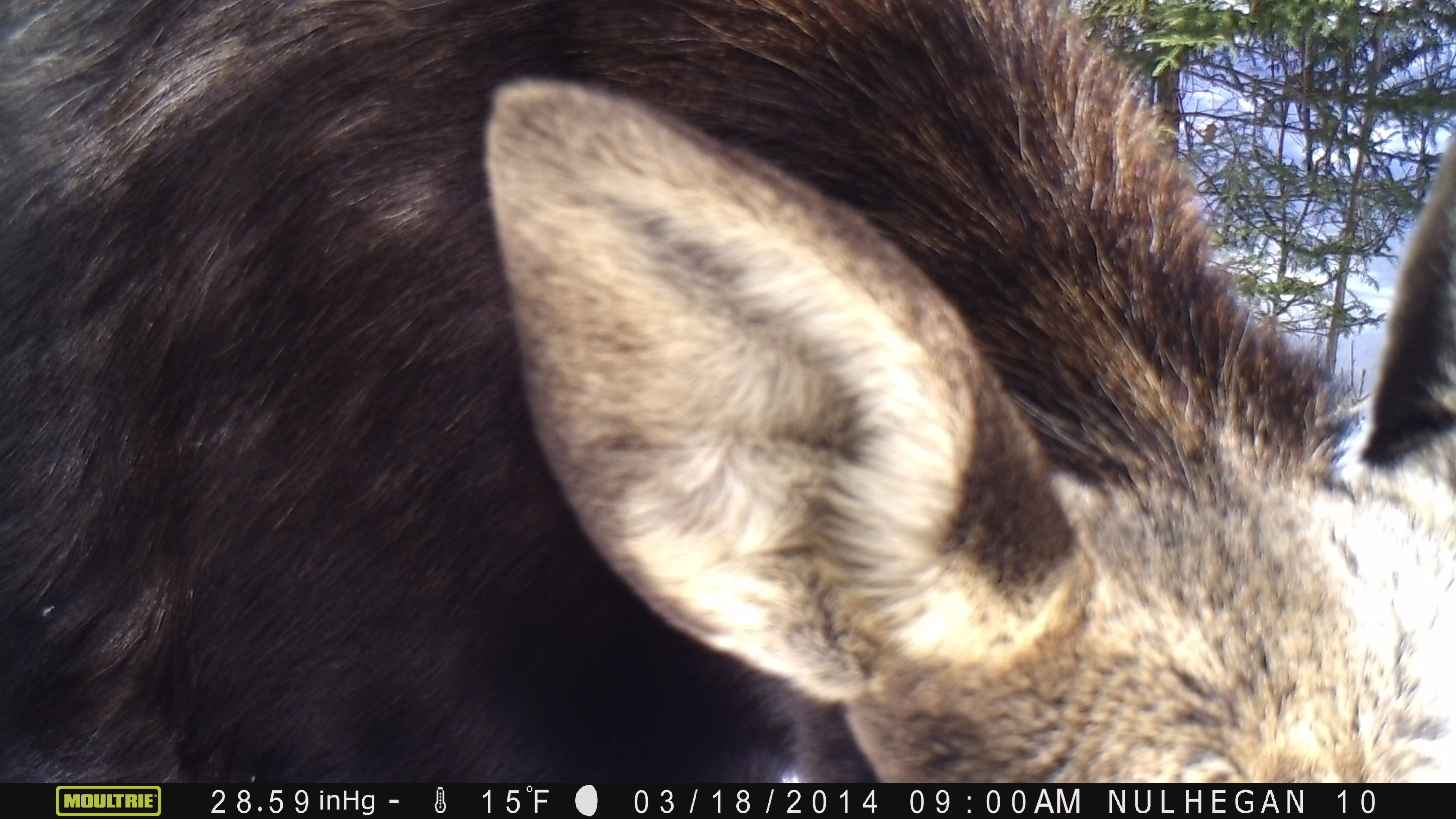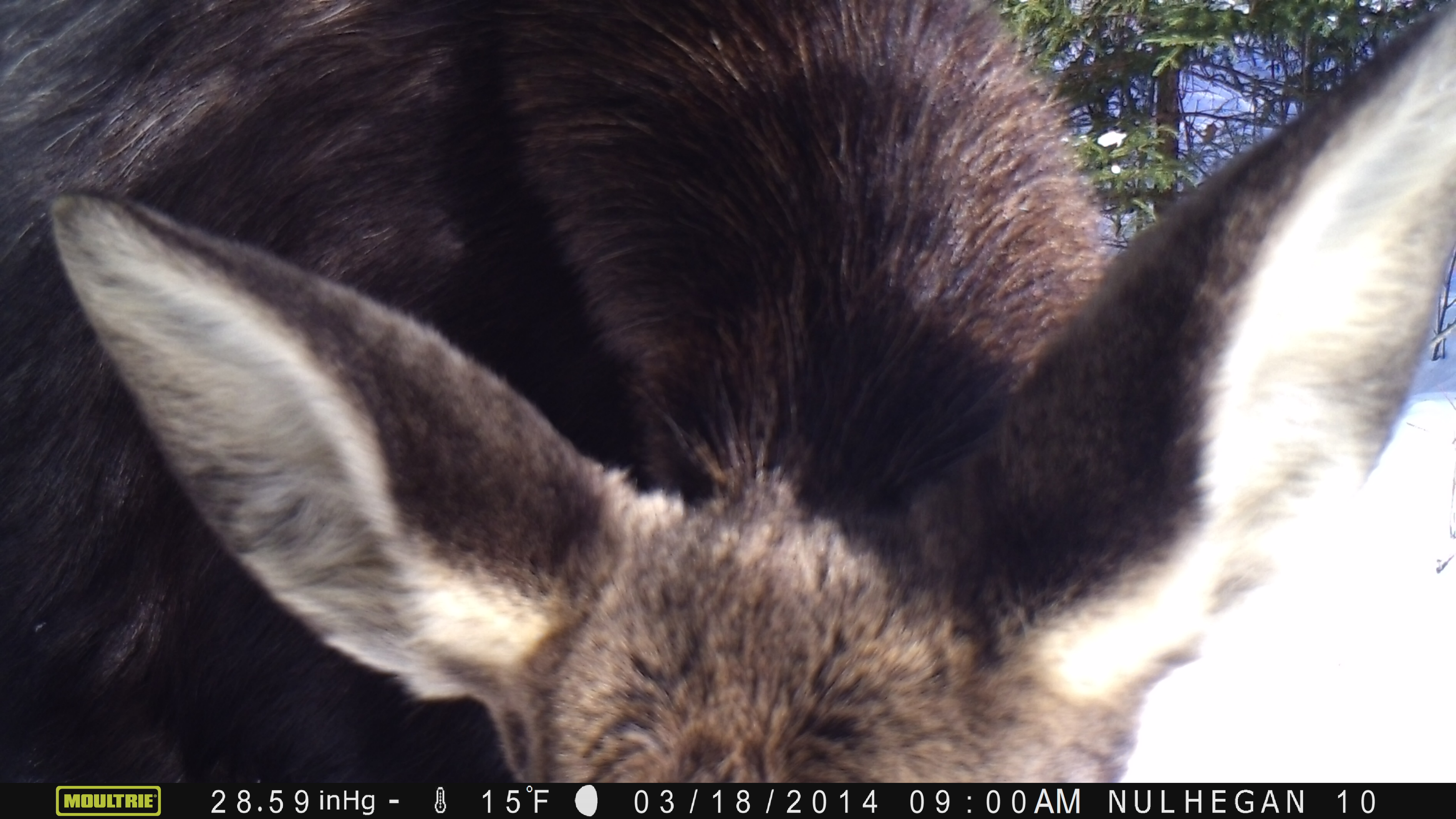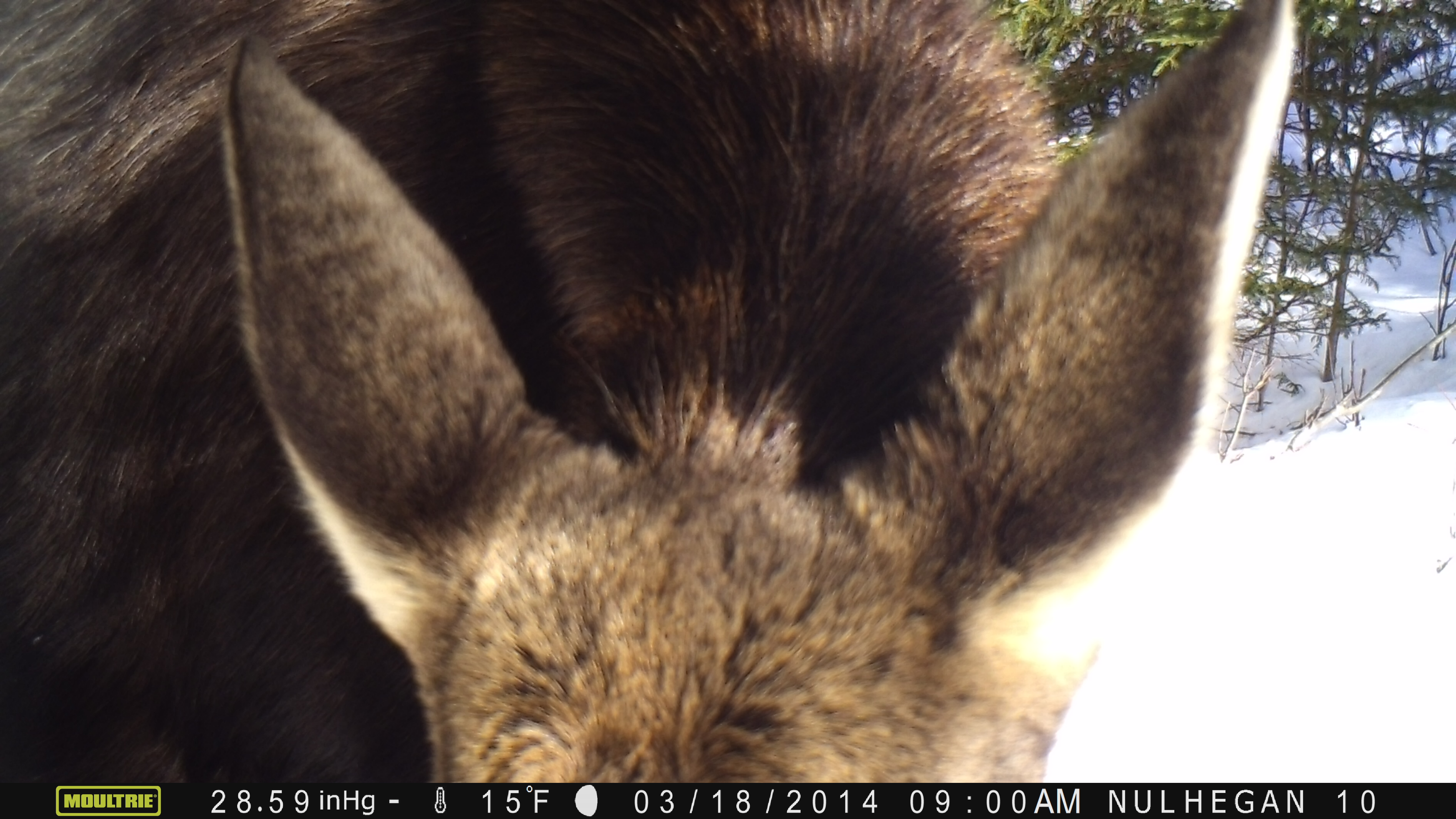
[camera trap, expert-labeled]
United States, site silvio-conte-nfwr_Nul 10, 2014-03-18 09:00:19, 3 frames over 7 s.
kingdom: Animalia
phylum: Chordata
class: Mammalia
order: Artiodactyla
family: Cervidae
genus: Alces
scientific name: Alces alces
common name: moose